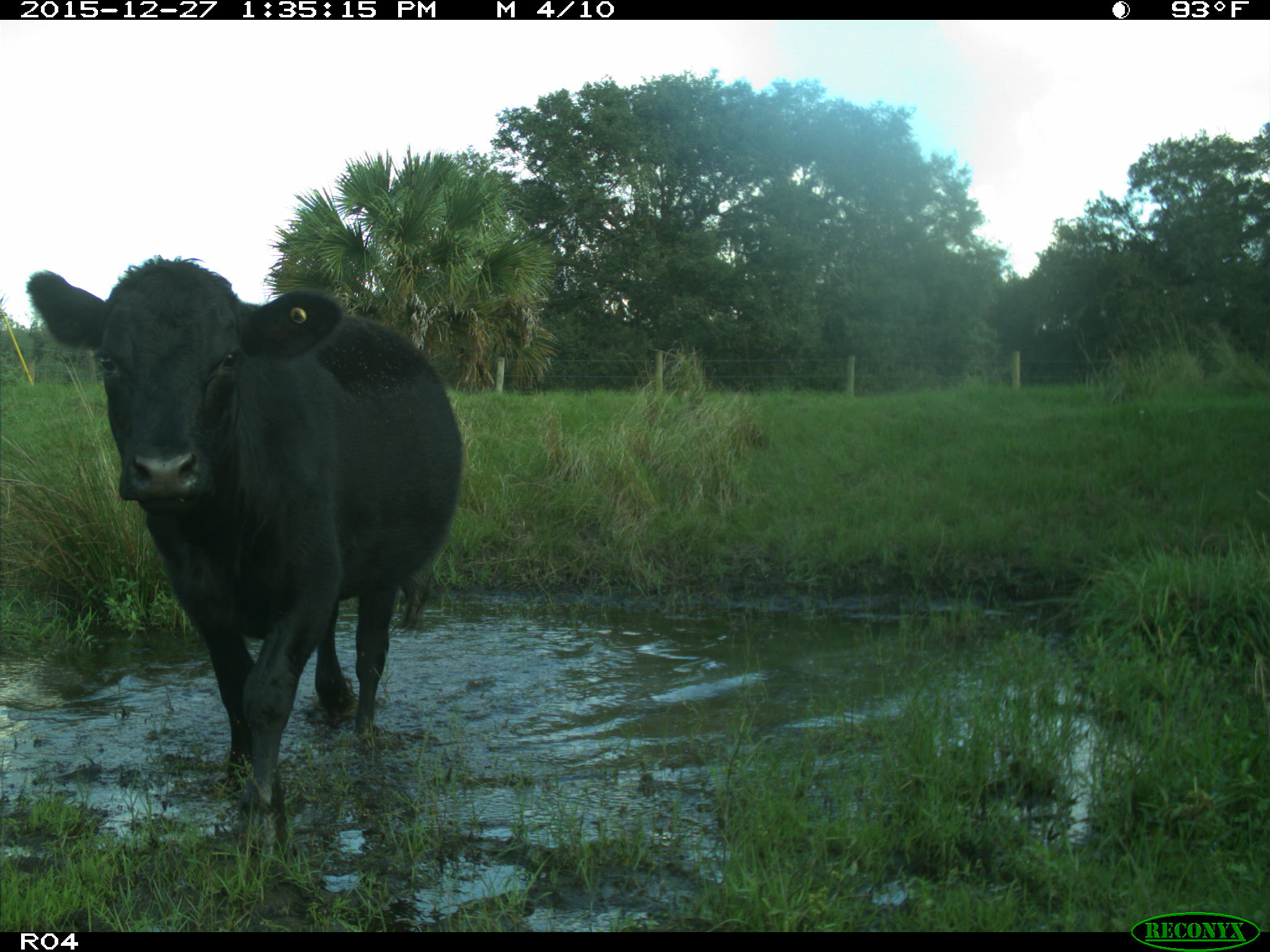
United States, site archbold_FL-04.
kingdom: Animalia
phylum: Chordata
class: Mammalia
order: Artiodactyla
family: Bovidae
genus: Bos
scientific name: Bos taurus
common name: domestic cow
Bos taurus (domestic cow).